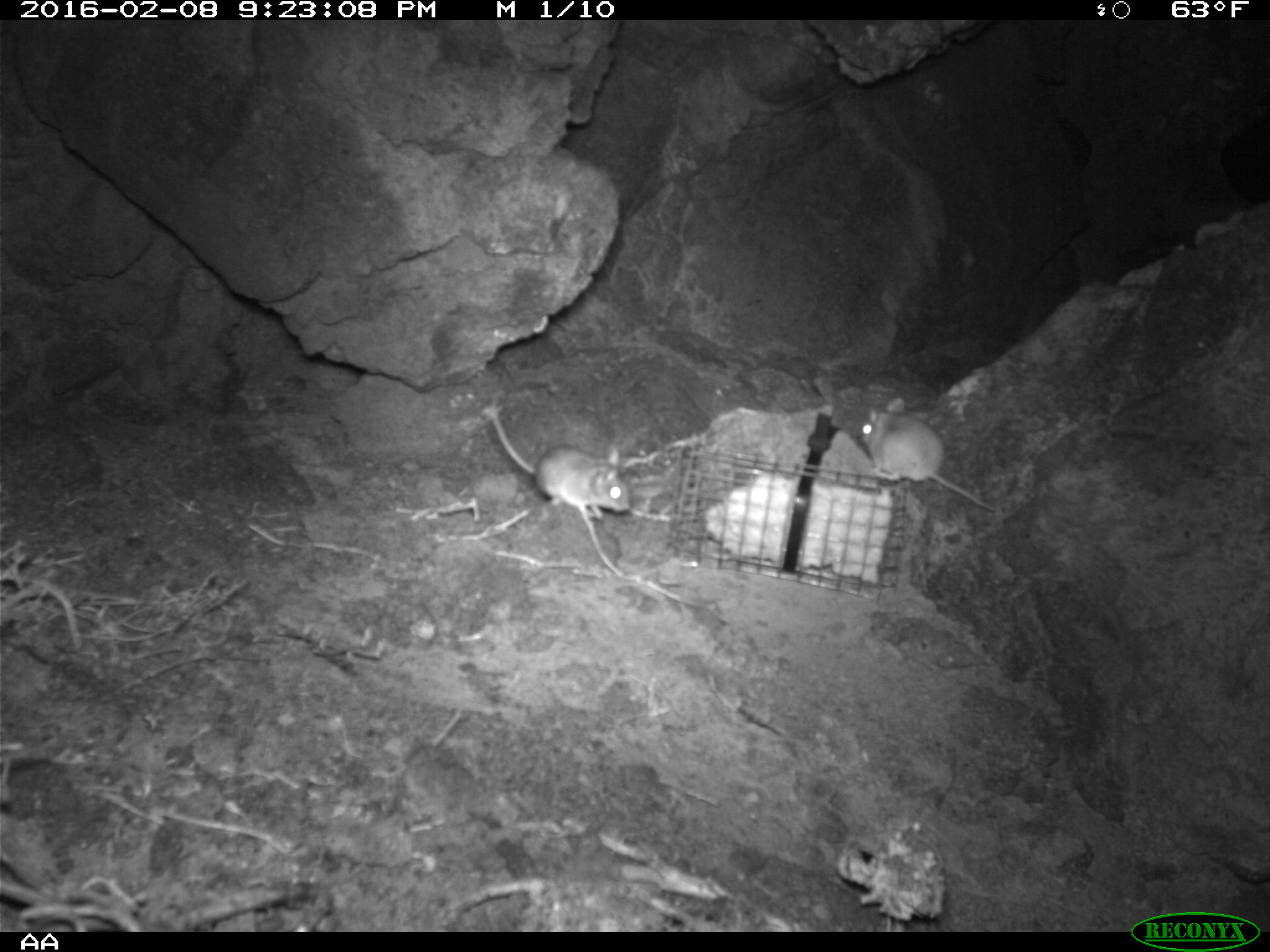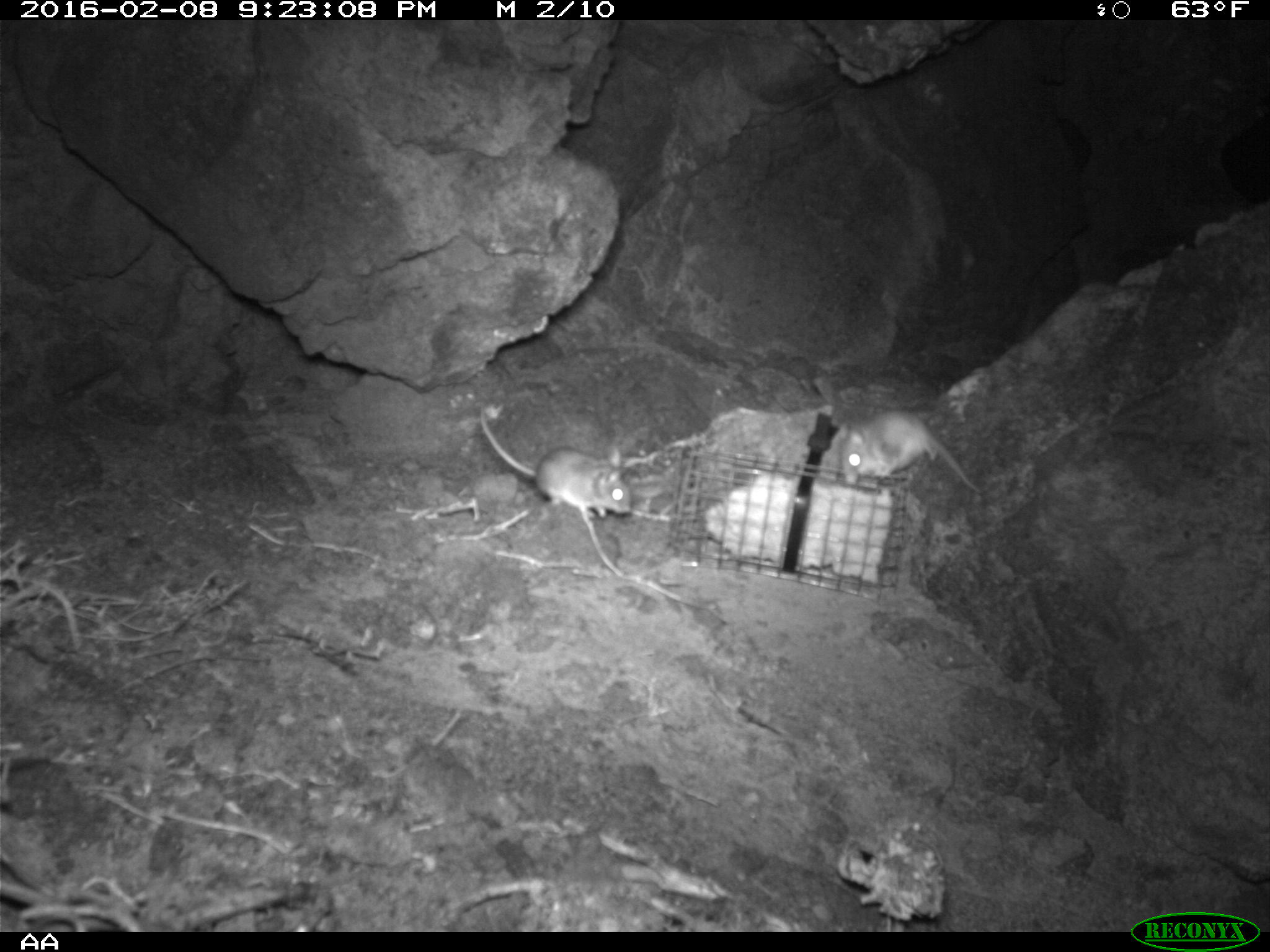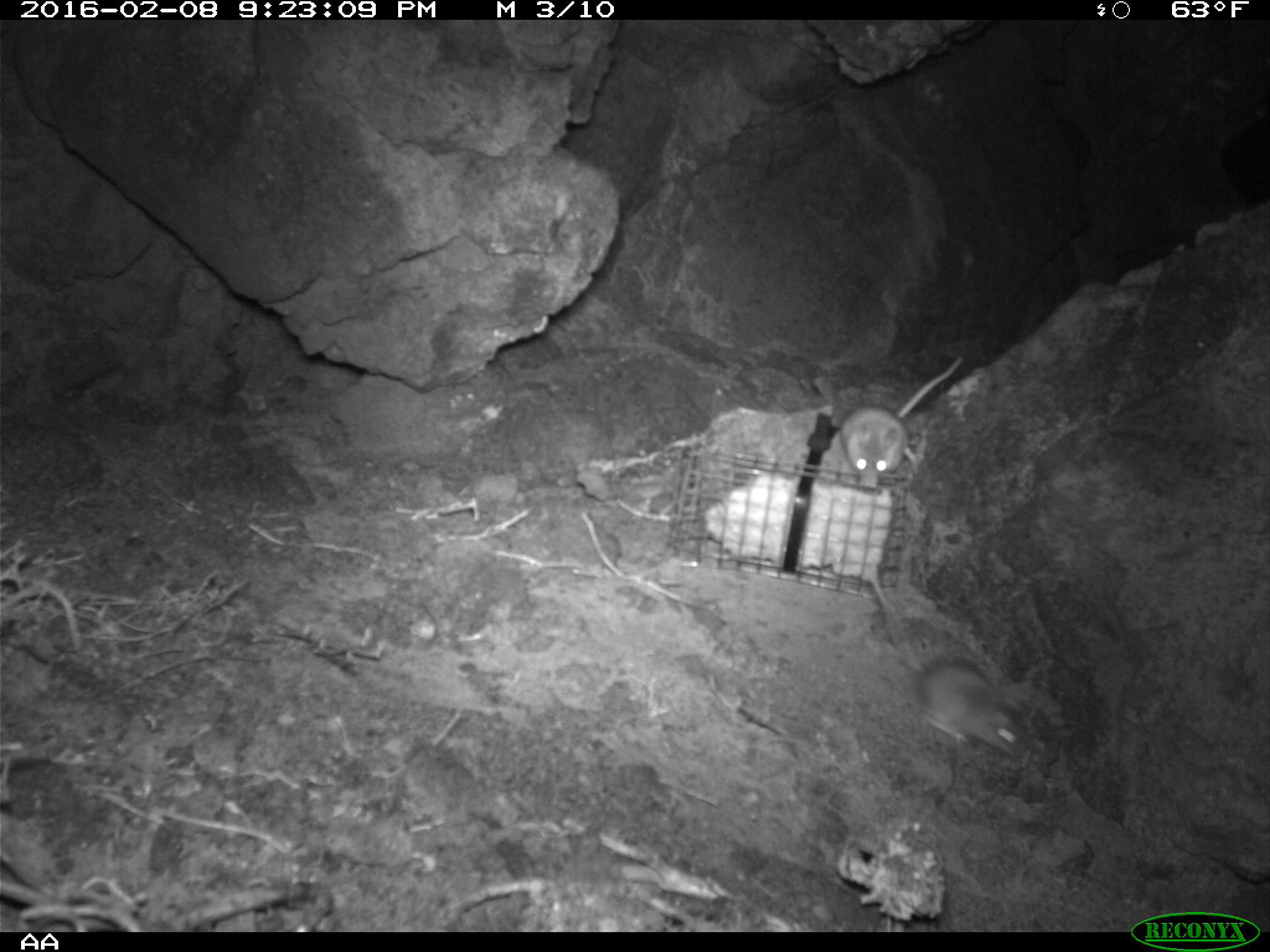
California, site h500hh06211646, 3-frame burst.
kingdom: Animalia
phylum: Chordata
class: Mammalia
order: Rodentia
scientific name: Rodentia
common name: rodent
Rodent (Rodentia).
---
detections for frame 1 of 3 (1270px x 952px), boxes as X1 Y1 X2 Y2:
rodent: 480 397 633 519; 857 395 998 511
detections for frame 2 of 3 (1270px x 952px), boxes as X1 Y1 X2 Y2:
rodent: 479 404 631 518; 840 407 982 491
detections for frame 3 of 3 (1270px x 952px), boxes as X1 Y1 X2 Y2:
rodent: 865 576 1026 756; 837 355 963 487